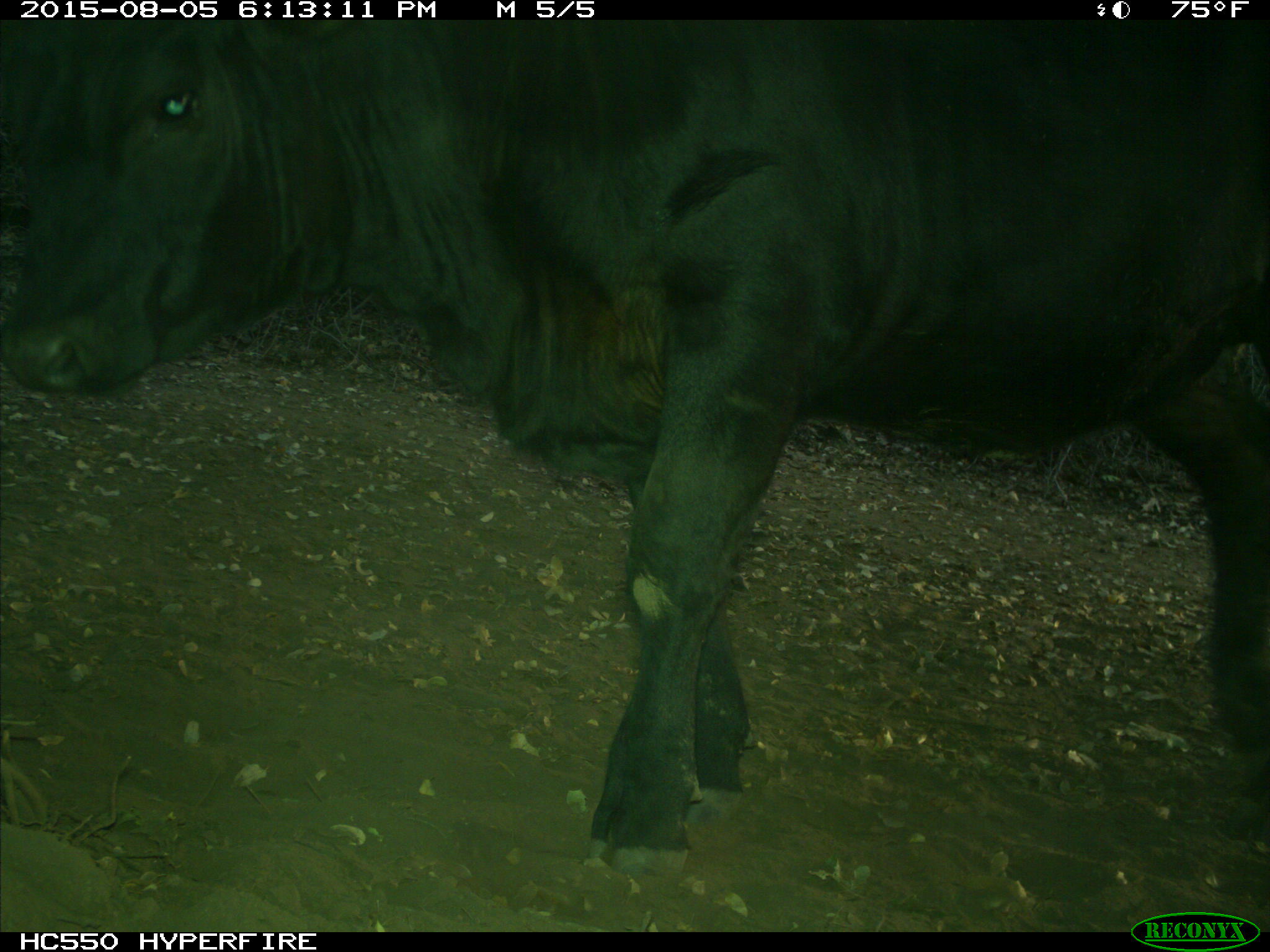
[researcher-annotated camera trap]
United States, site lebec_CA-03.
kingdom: Animalia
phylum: Chordata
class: Mammalia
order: Artiodactyla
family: Bovidae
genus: Bos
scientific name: Bos taurus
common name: domestic cow